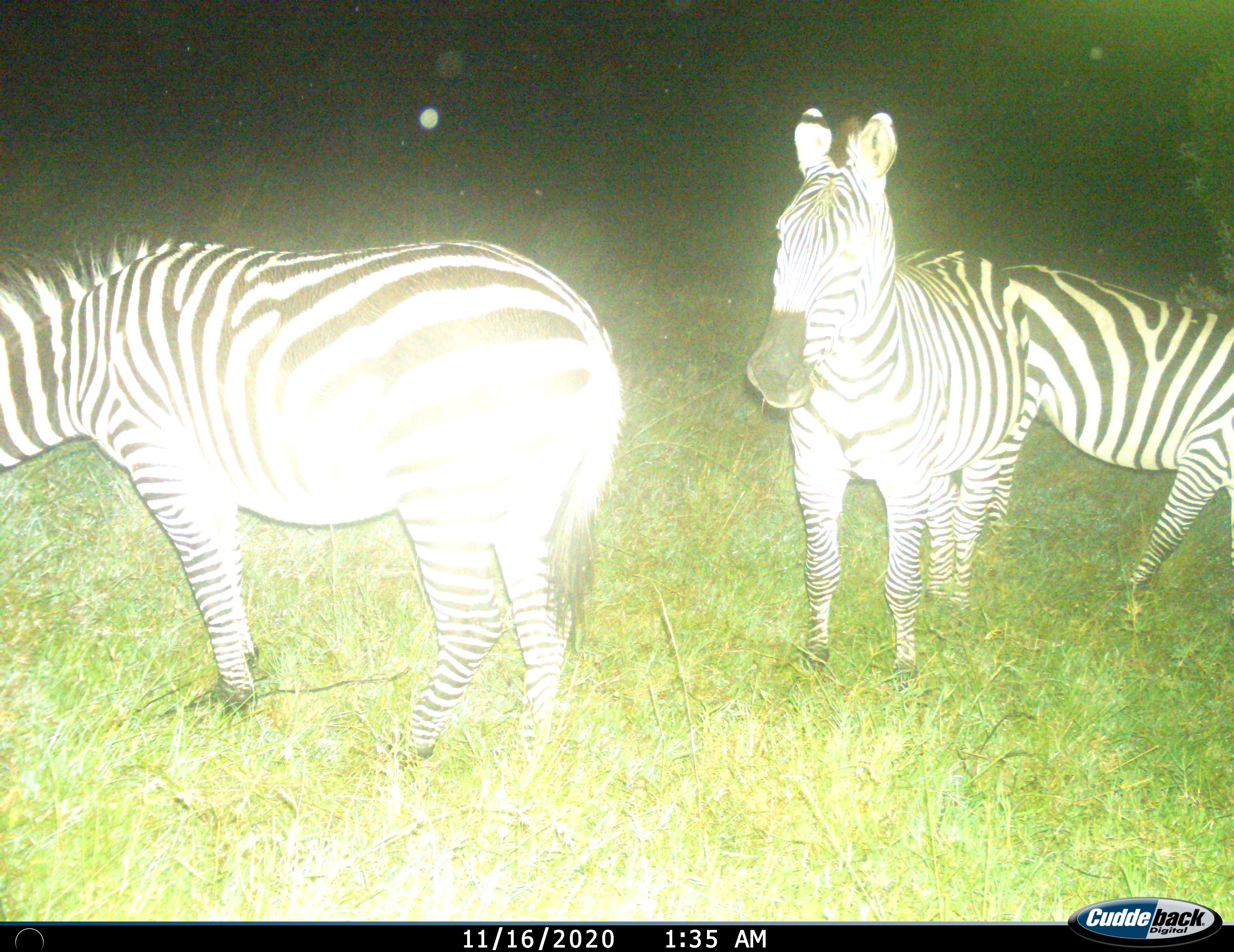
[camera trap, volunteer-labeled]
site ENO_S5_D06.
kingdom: Animalia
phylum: Chordata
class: Mammalia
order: Perissodactyla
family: Equidae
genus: Equus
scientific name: Equus quagga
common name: plains zebra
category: zebraplains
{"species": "zebraplains (plains zebra) (Equus quagga)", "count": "3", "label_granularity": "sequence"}